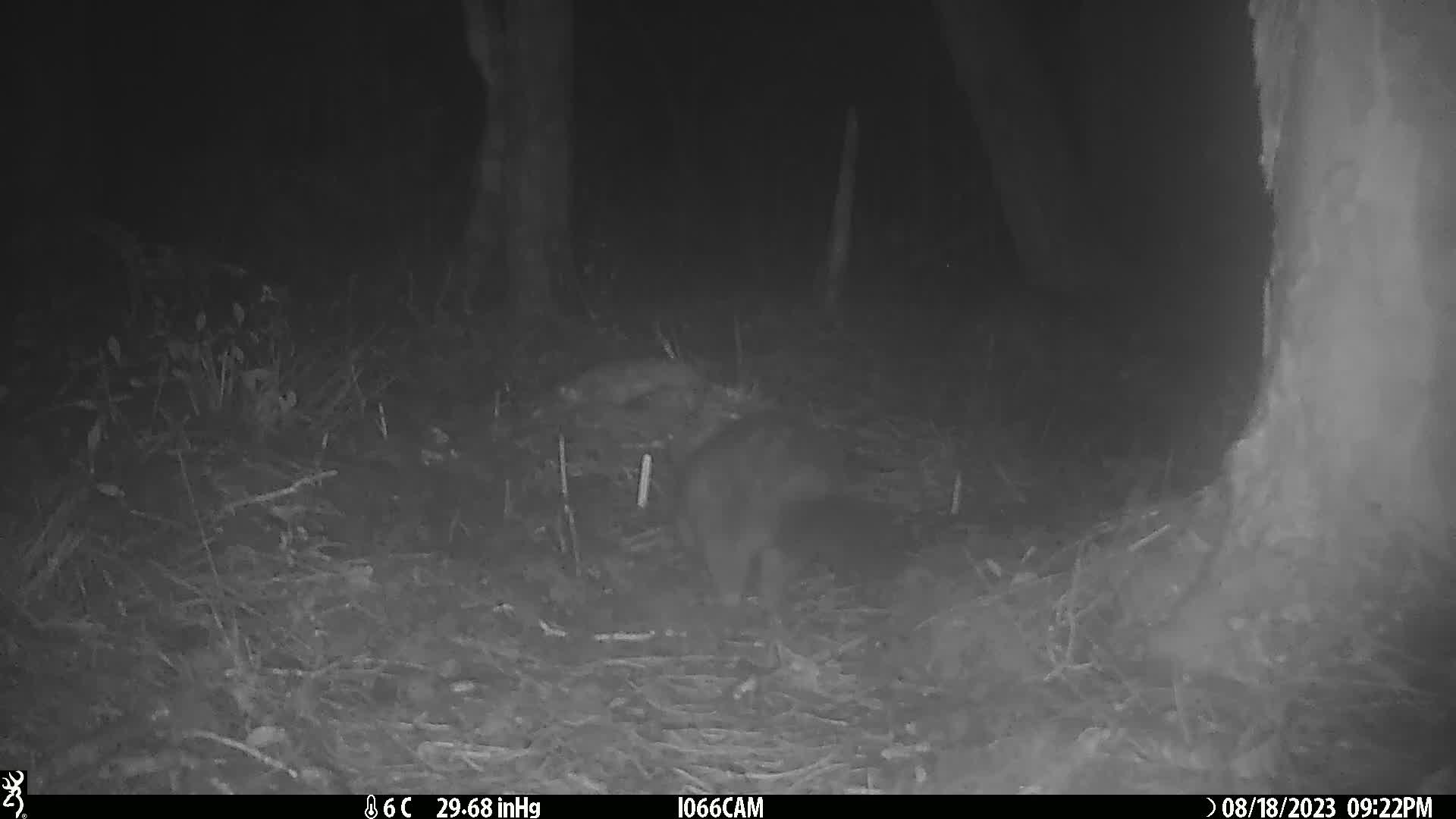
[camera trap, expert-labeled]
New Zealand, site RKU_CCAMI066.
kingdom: Animalia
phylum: Chordata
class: Mammalia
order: Diprotodontia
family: Phalangeridae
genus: Trichosurus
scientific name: Trichosurus vulpecula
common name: common brushtail possum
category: possum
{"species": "possum (common brushtail possum) (Trichosurus vulpecula)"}